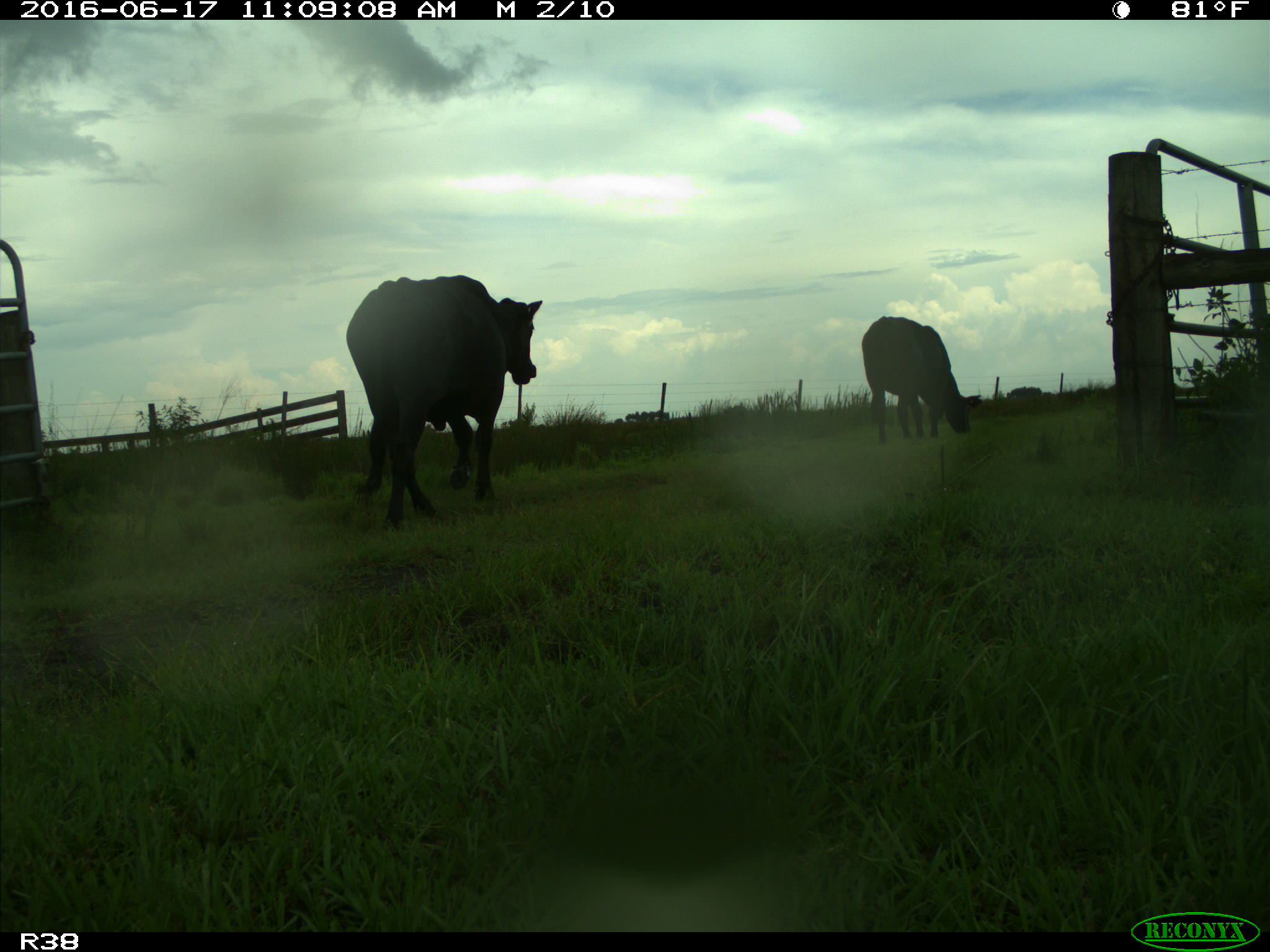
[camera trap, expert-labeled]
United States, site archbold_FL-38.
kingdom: Animalia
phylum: Chordata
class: Mammalia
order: Artiodactyla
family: Bovidae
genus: Bos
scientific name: Bos taurus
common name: domestic cow